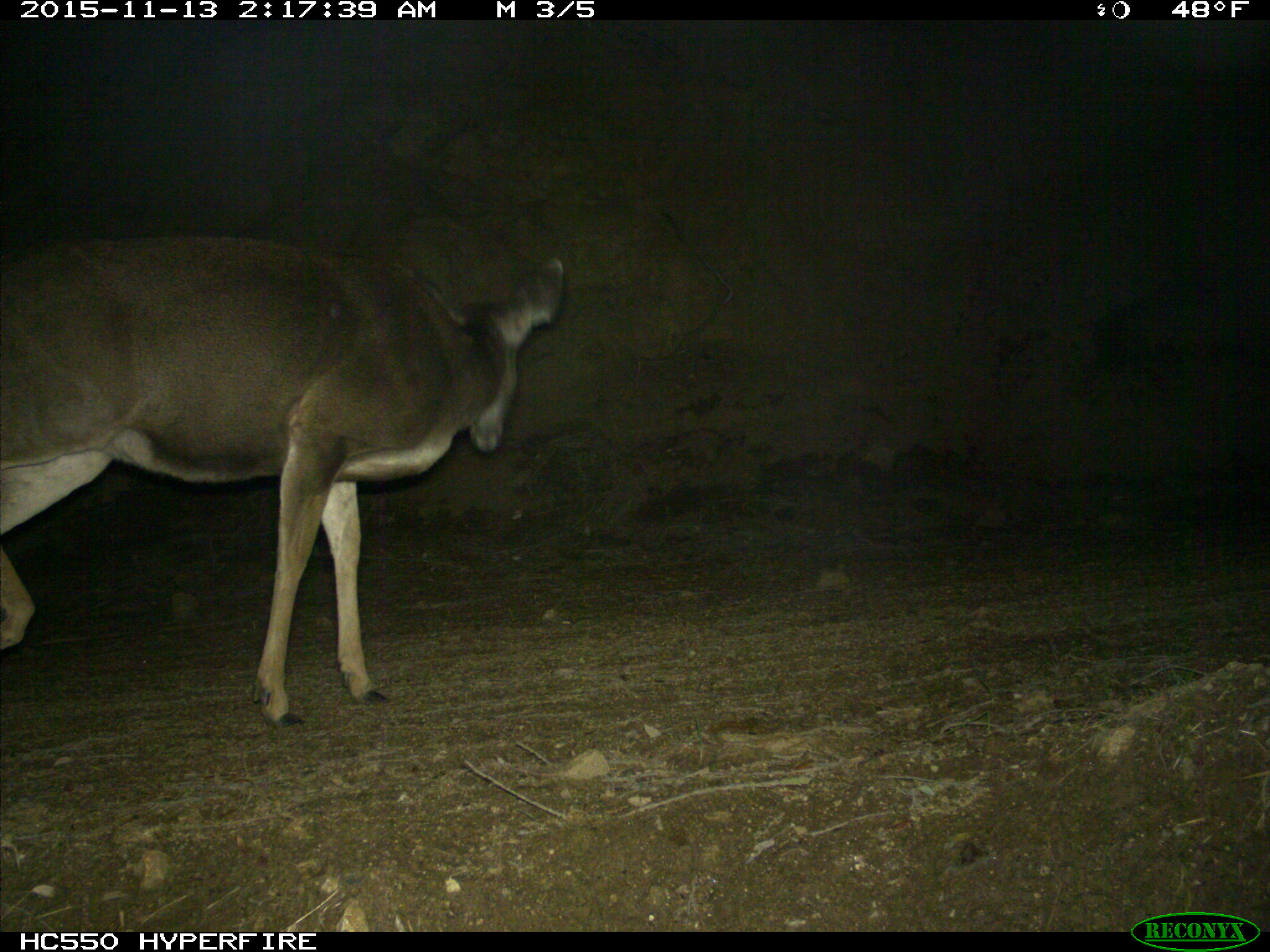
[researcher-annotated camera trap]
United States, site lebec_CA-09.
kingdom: Animalia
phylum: Chordata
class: Mammalia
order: Artiodactyla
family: Cervidae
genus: Odocoileus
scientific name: Odocoileus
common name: deer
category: unidentified deer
Unidentified deer (deer) (Odocoileus).